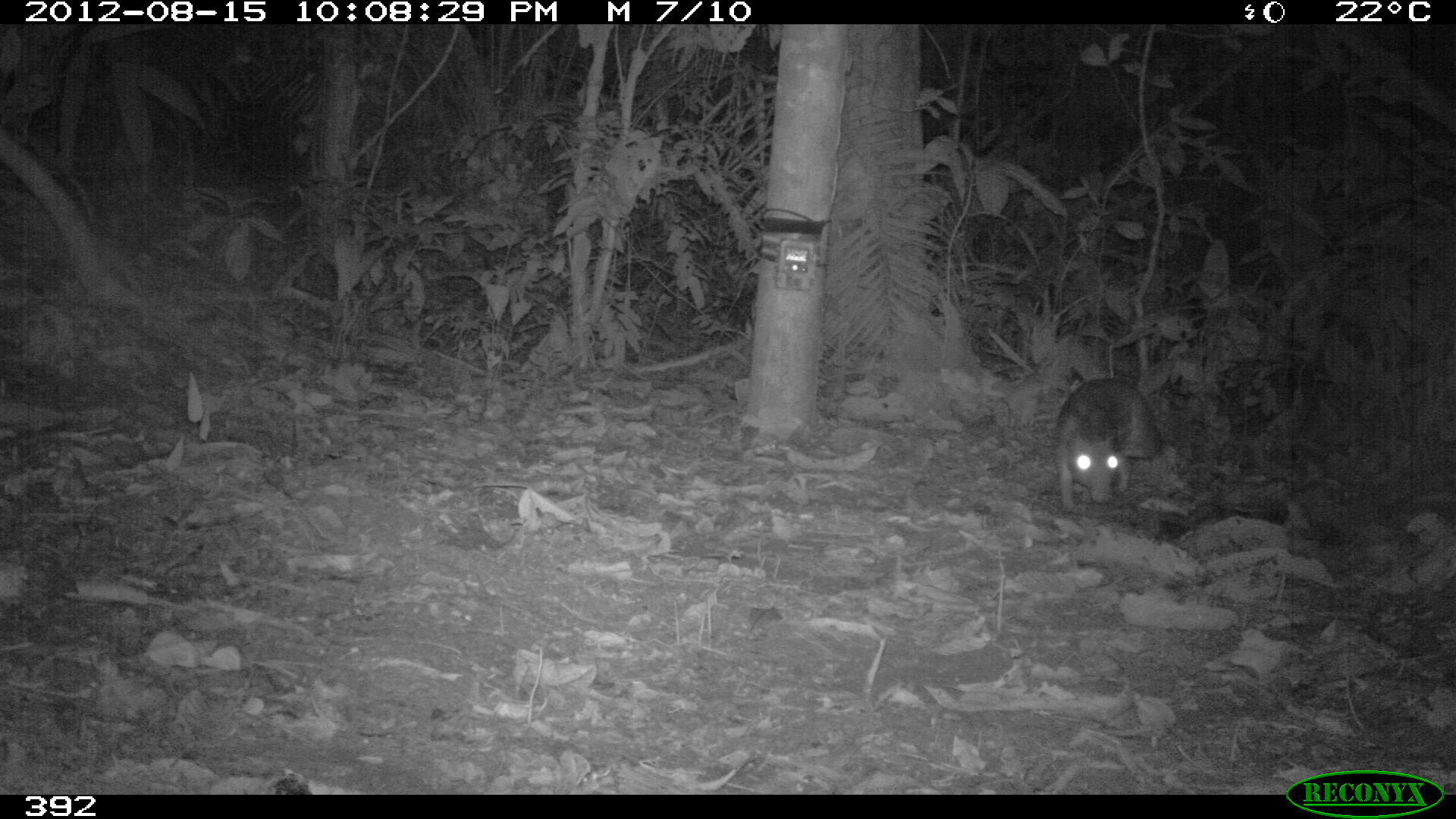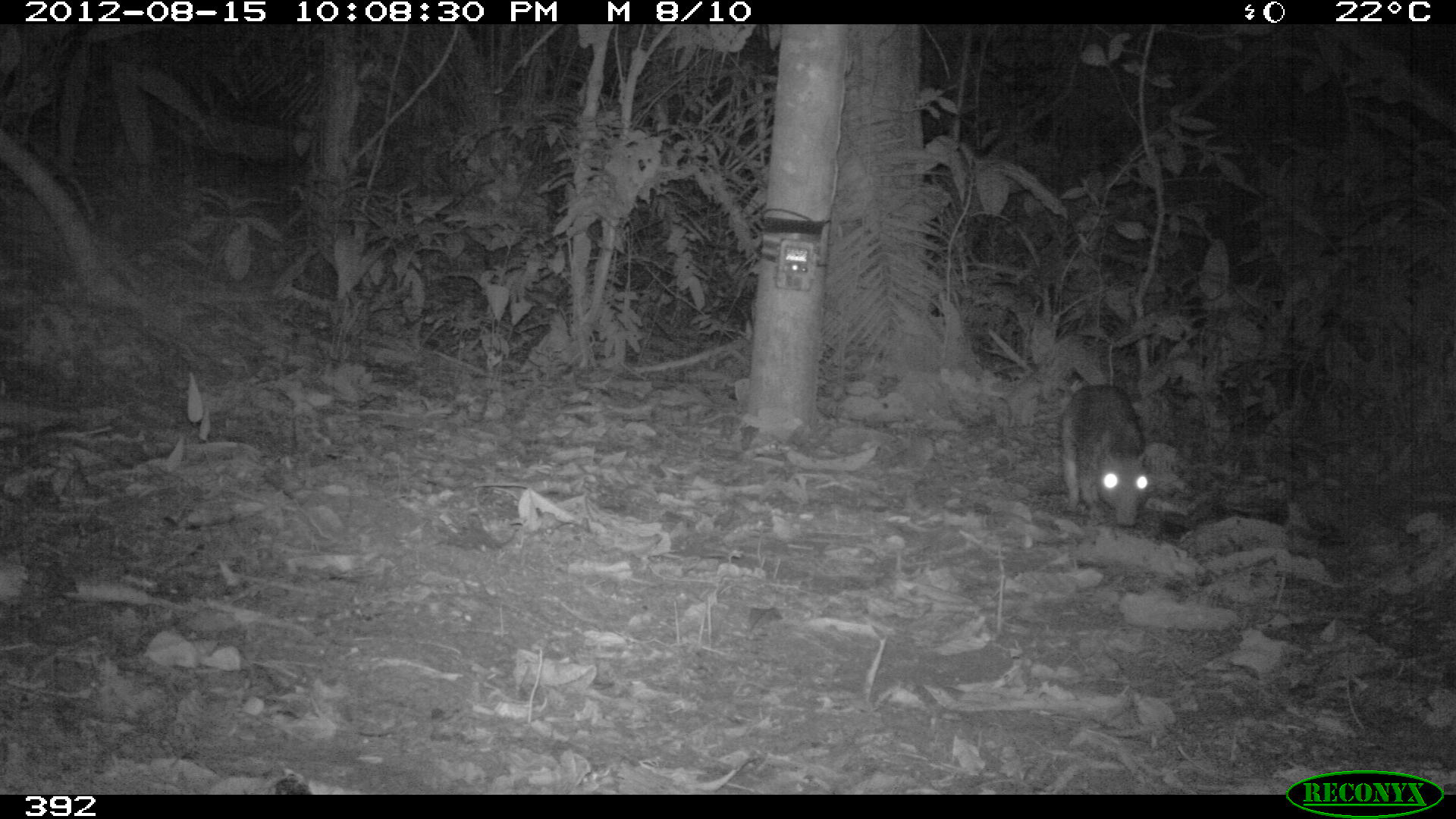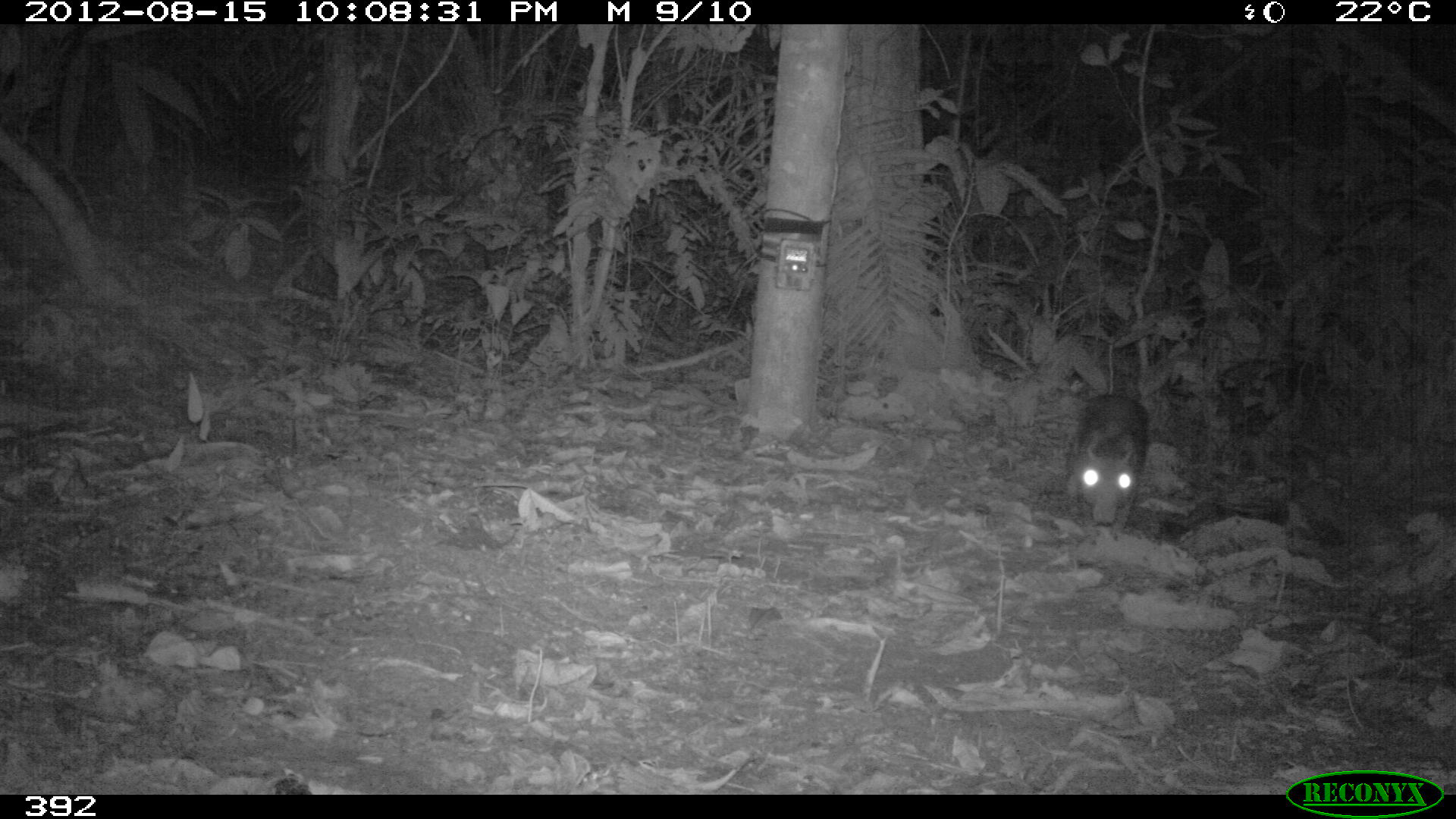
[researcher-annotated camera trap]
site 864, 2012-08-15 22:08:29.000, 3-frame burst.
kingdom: Animalia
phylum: Chordata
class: Mammalia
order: Rodentia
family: Cuniculidae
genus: Cuniculus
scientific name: Cuniculus paca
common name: spotted paca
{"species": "Cuniculus paca (spotted paca)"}